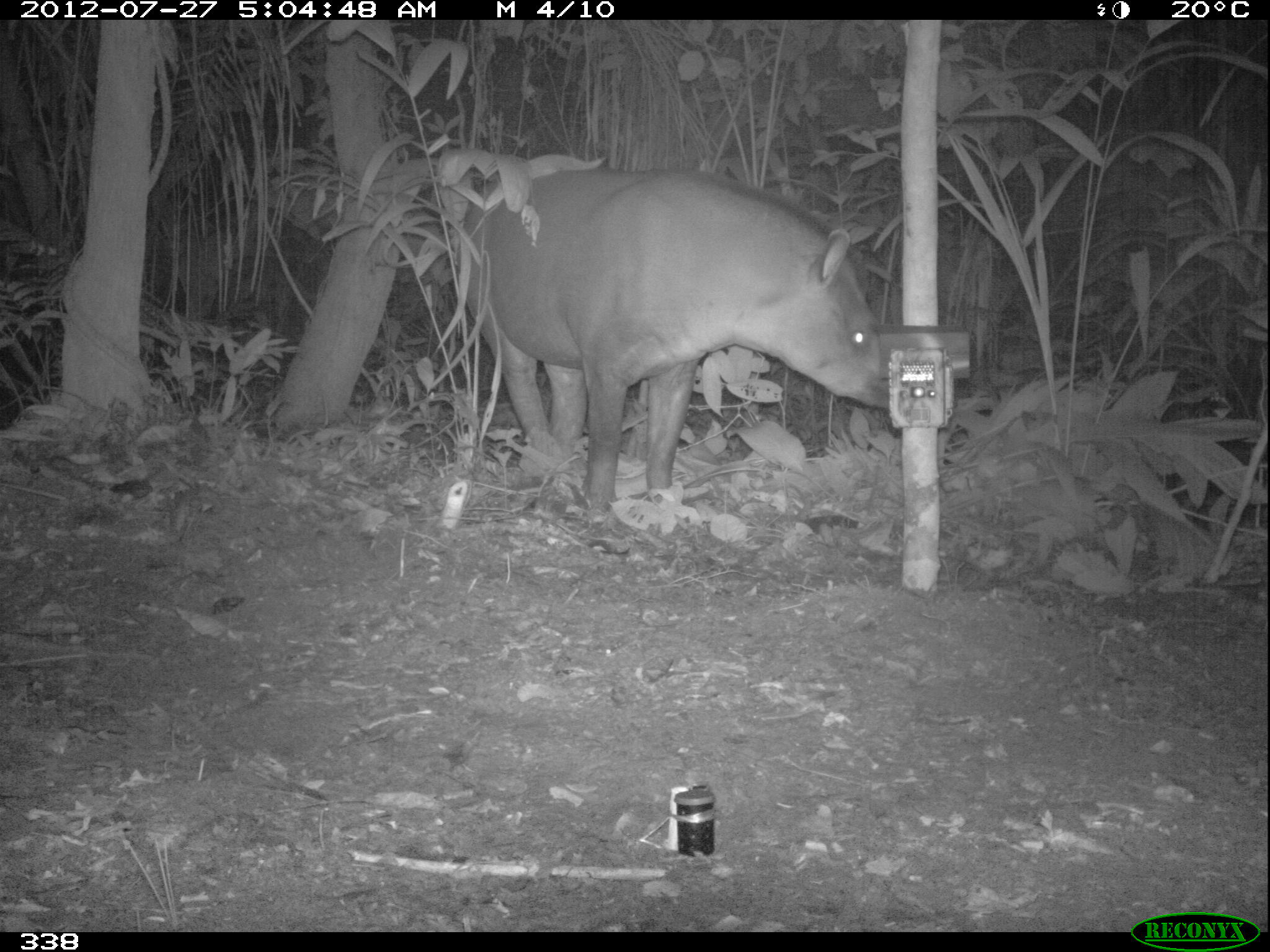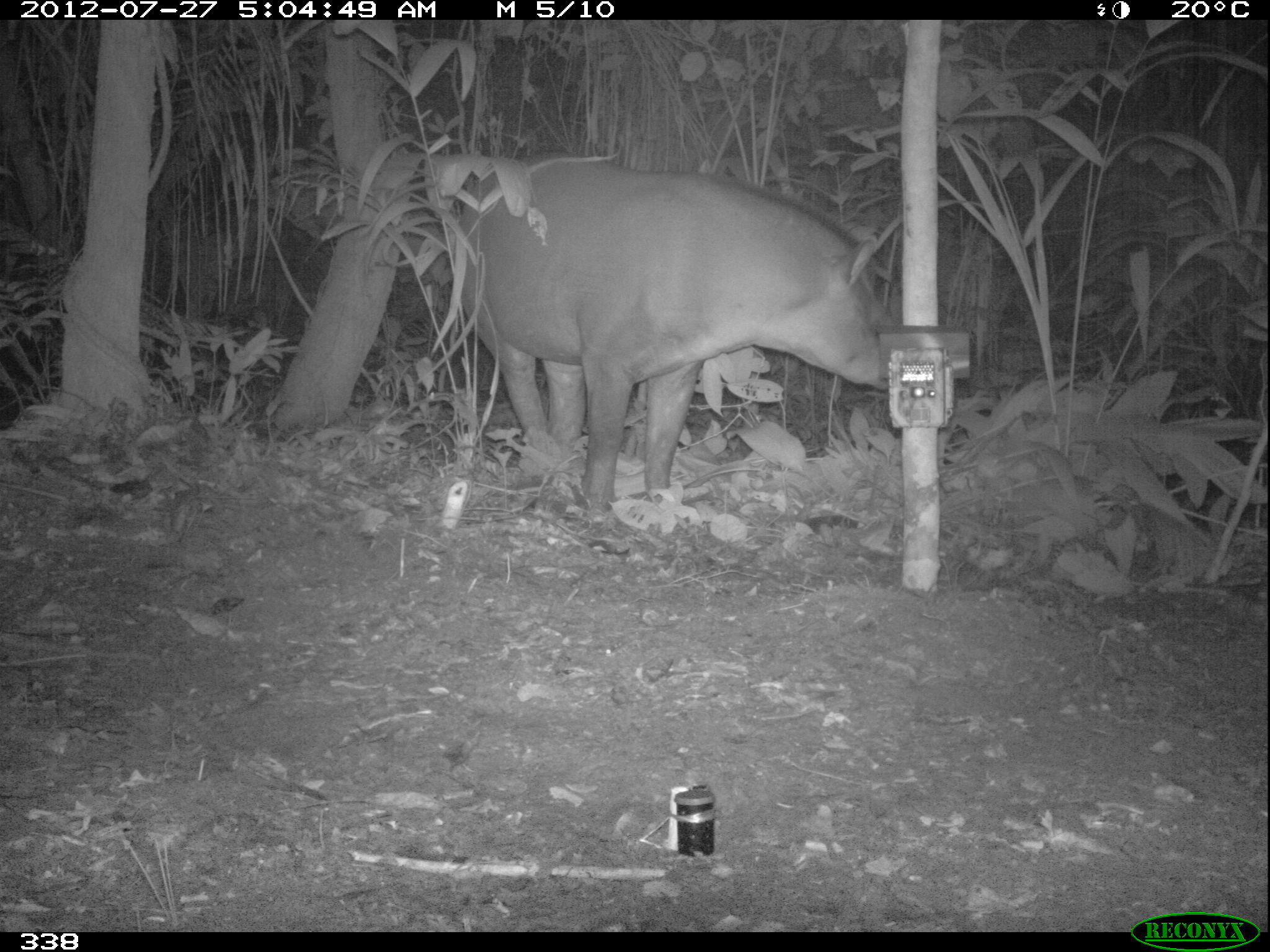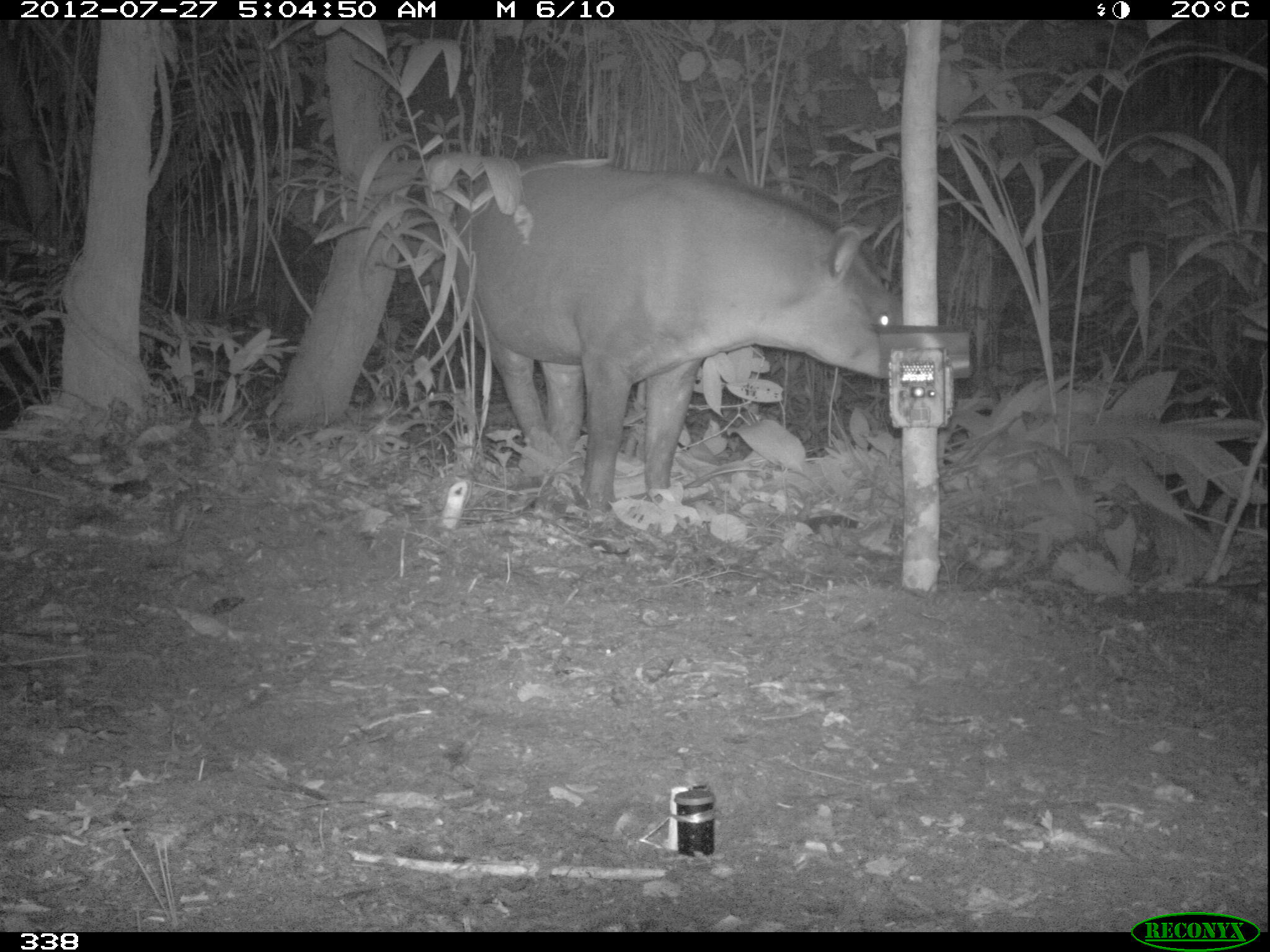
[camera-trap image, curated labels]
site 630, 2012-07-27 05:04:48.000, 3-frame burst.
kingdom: Animalia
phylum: Chordata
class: Mammalia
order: Perissodactyla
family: Tapiridae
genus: Tapirus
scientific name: Tapirus terrestris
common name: south american tapir